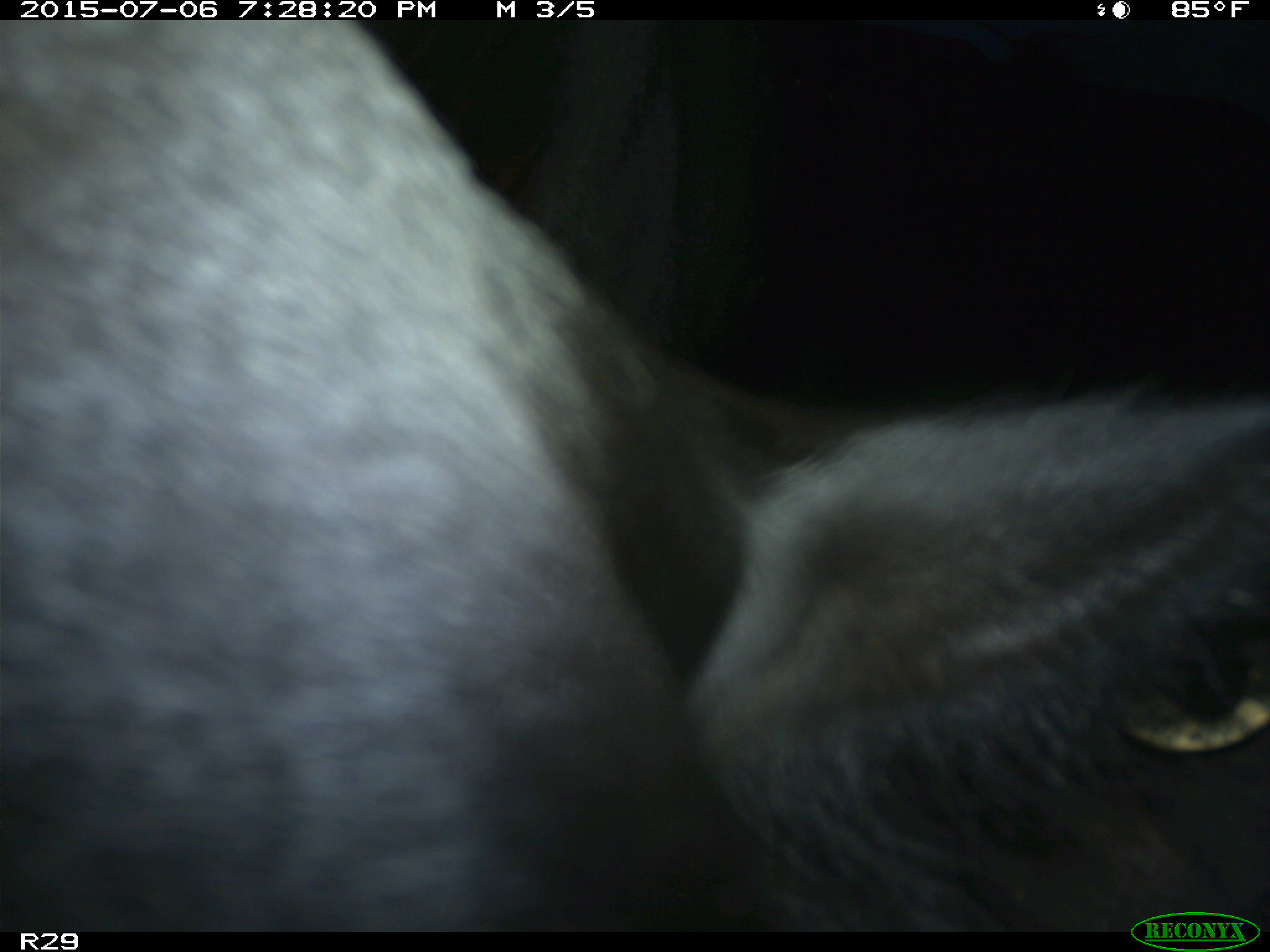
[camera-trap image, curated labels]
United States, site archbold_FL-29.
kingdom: Animalia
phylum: Chordata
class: Mammalia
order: Artiodactyla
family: Bovidae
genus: Bos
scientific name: Bos taurus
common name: domestic cow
Bos taurus (domestic cow).